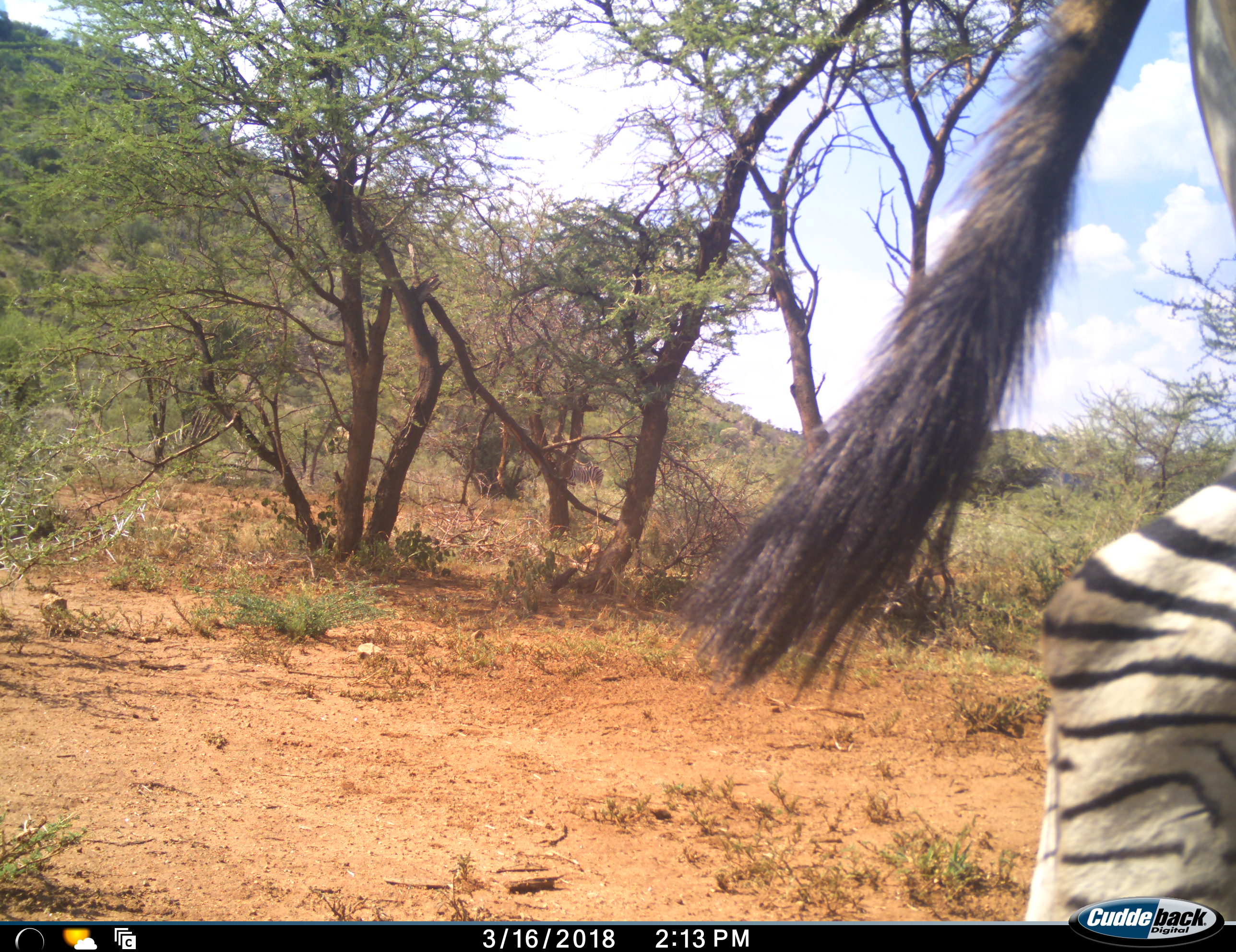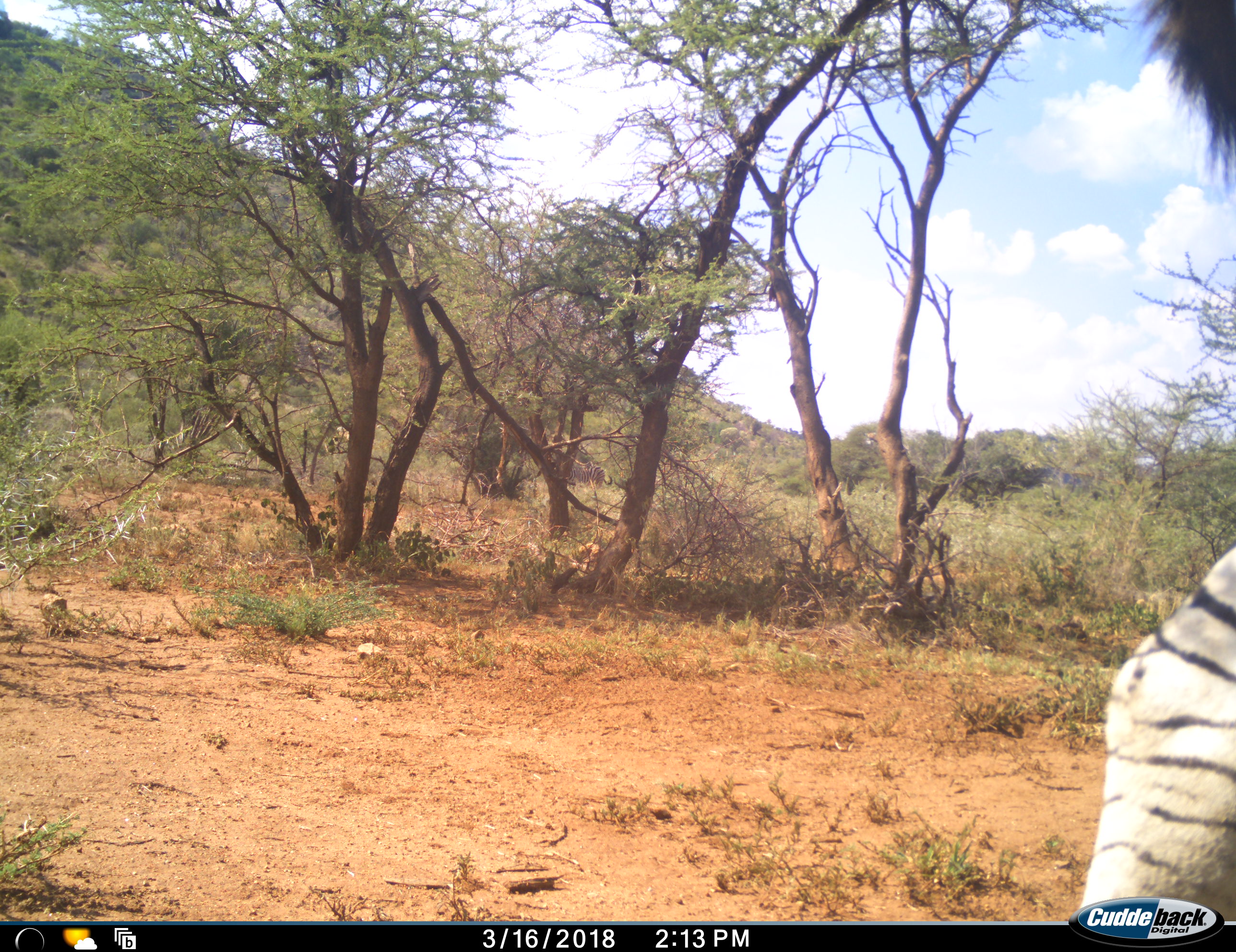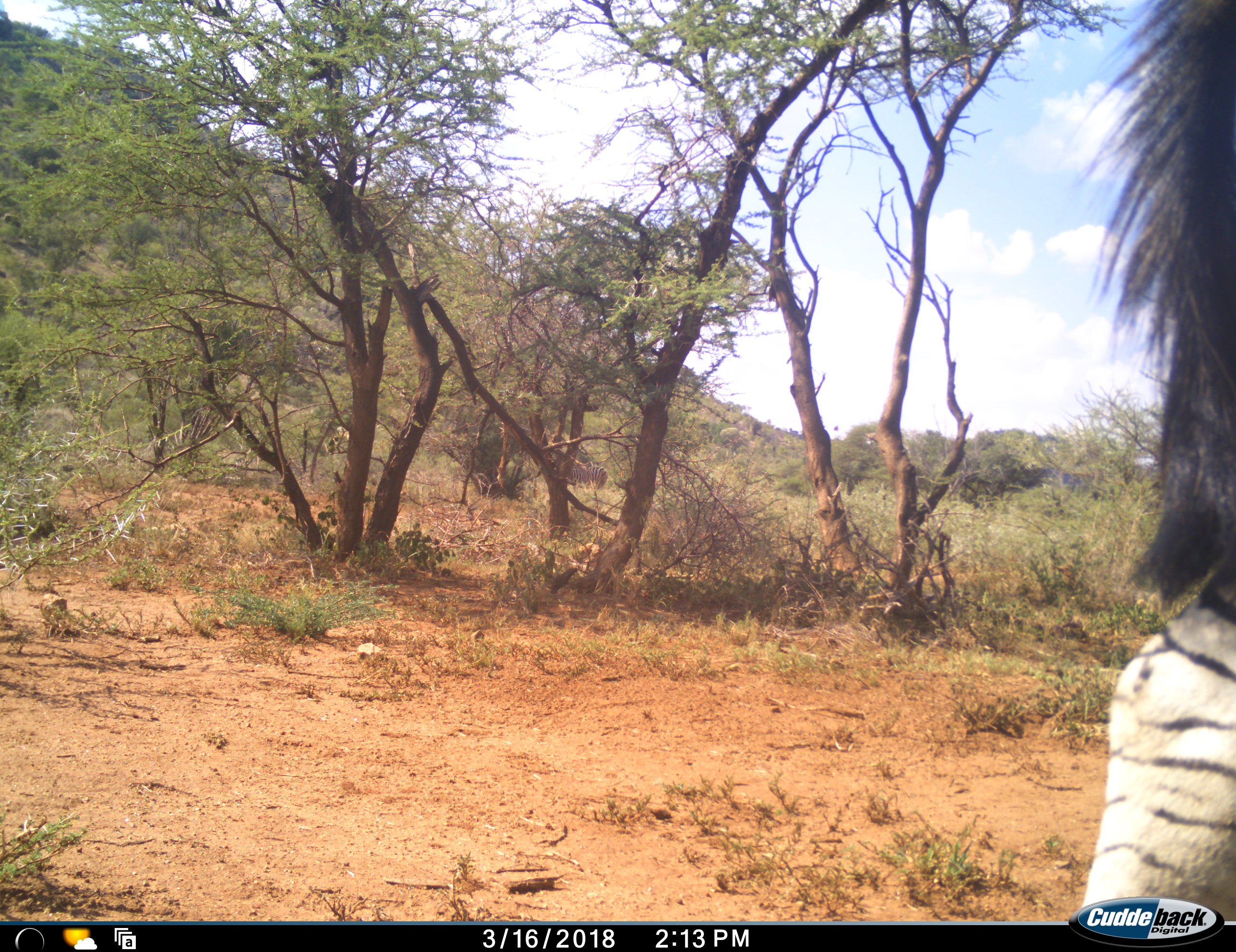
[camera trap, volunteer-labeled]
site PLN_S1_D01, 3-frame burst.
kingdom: Animalia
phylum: Chordata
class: Mammalia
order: Perissodactyla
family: Equidae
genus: Equus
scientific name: Equus quagga burchellii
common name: burchell's zebra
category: zebraburchells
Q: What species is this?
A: Zebraburchells (burchell's zebra) (Equus quagga burchellii).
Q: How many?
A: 1.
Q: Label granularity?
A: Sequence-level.